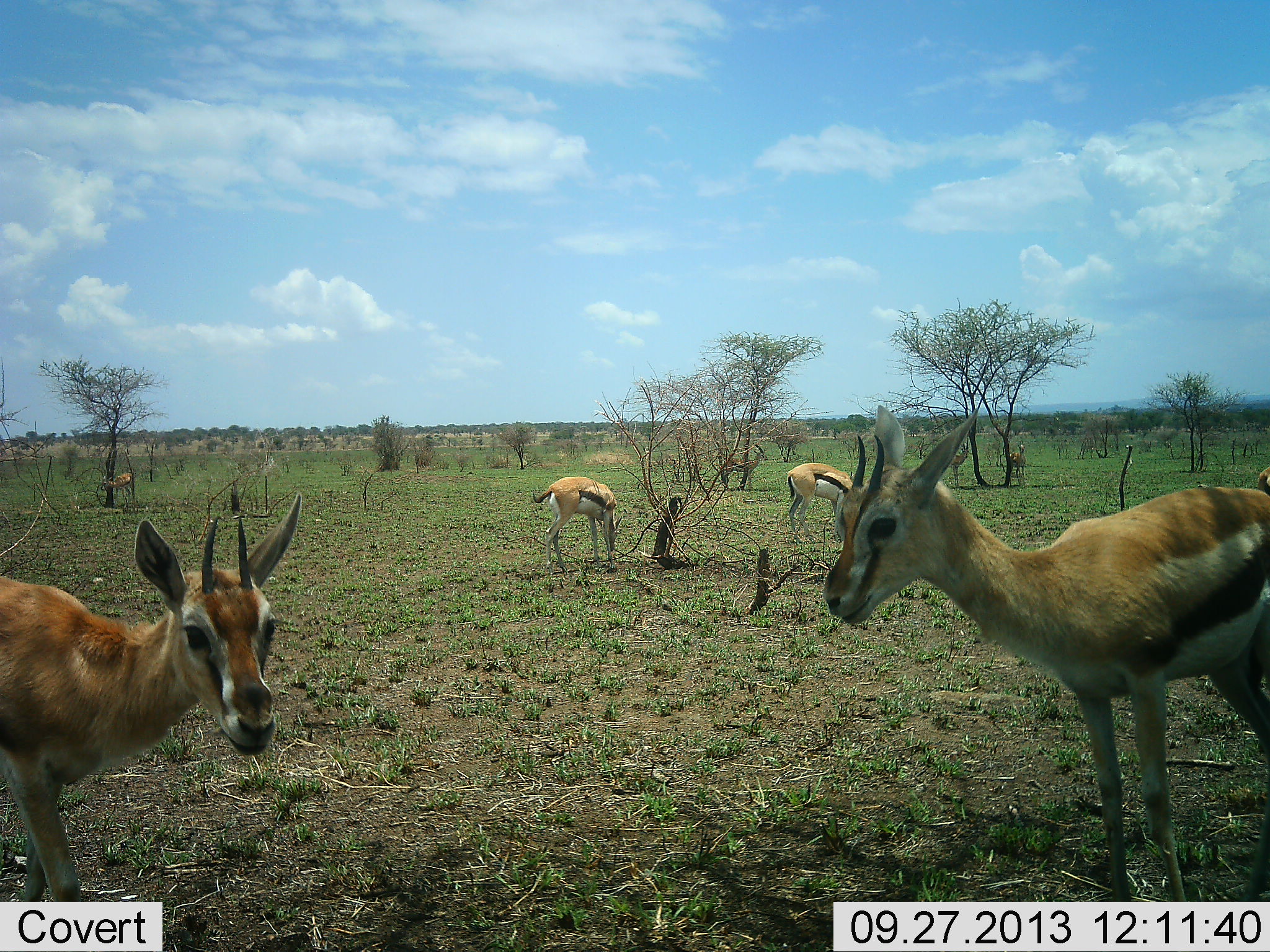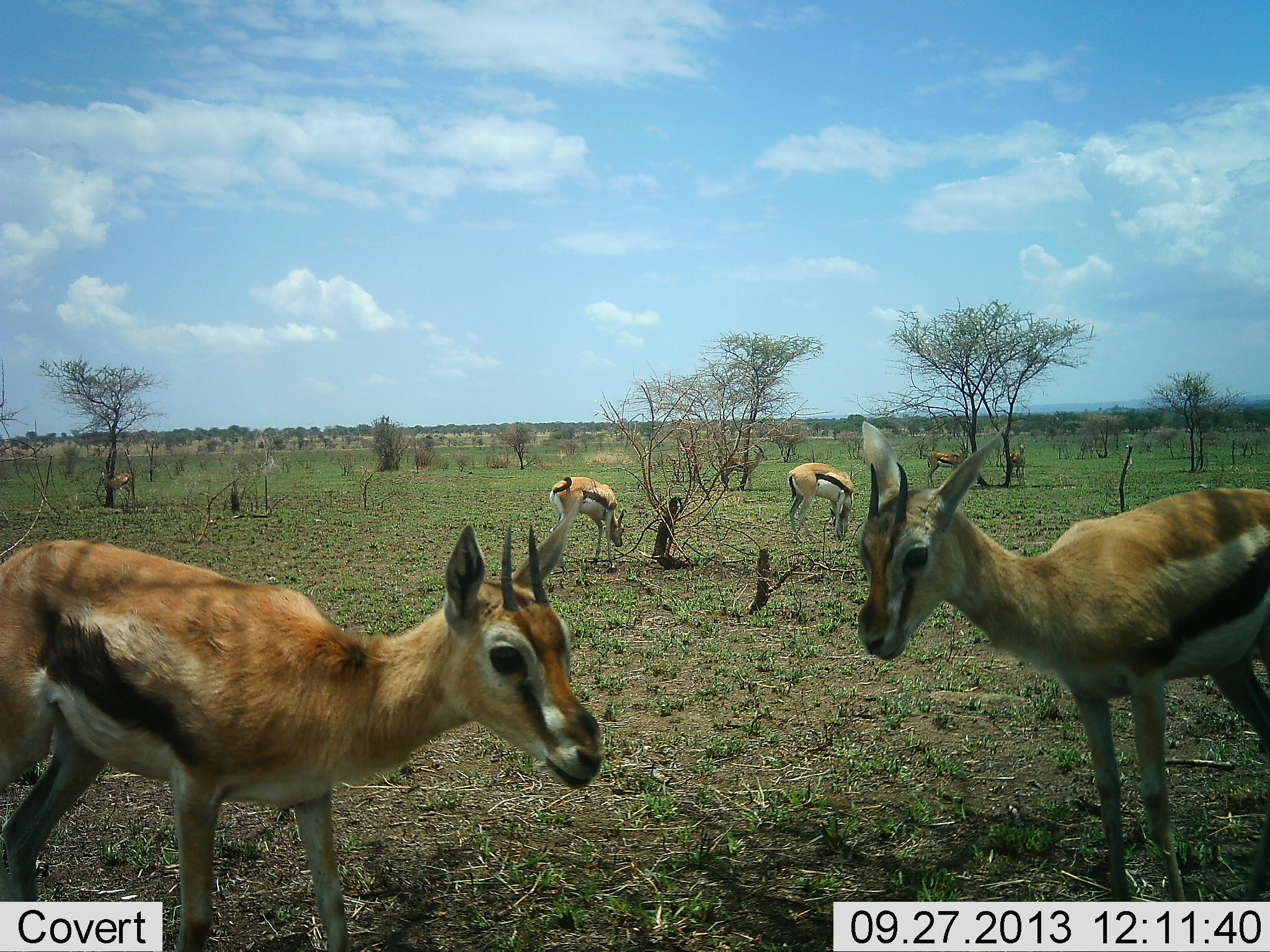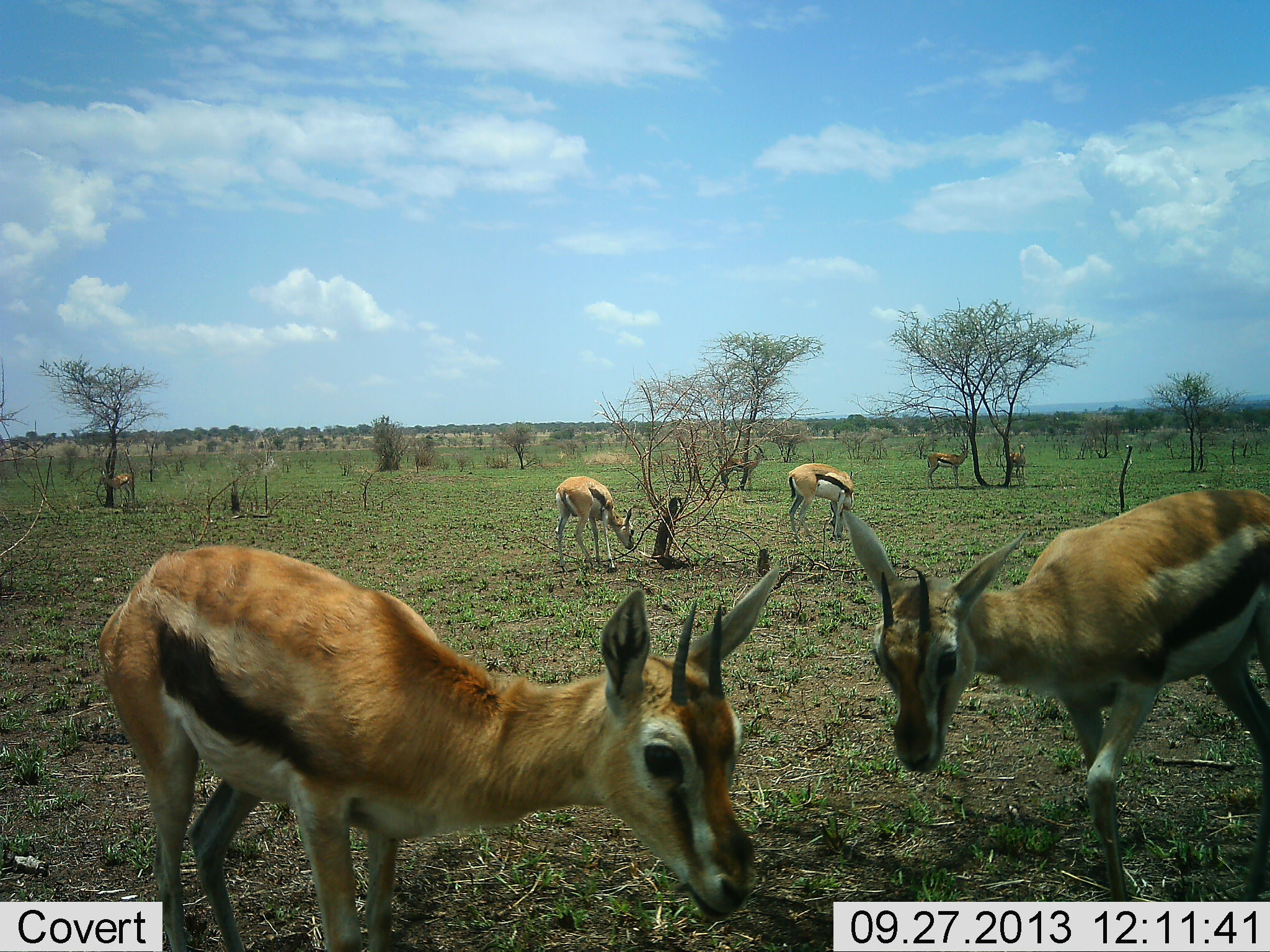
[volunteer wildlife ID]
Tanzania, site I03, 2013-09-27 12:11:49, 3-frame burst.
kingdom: Animalia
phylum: Chordata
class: Mammalia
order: Artiodactyla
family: Bovidae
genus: Eudorcas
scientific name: Eudorcas thomsonii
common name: thomson's gazelle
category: gazellethomsons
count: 7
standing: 90%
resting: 10%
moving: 30%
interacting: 10%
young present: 0%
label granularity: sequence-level